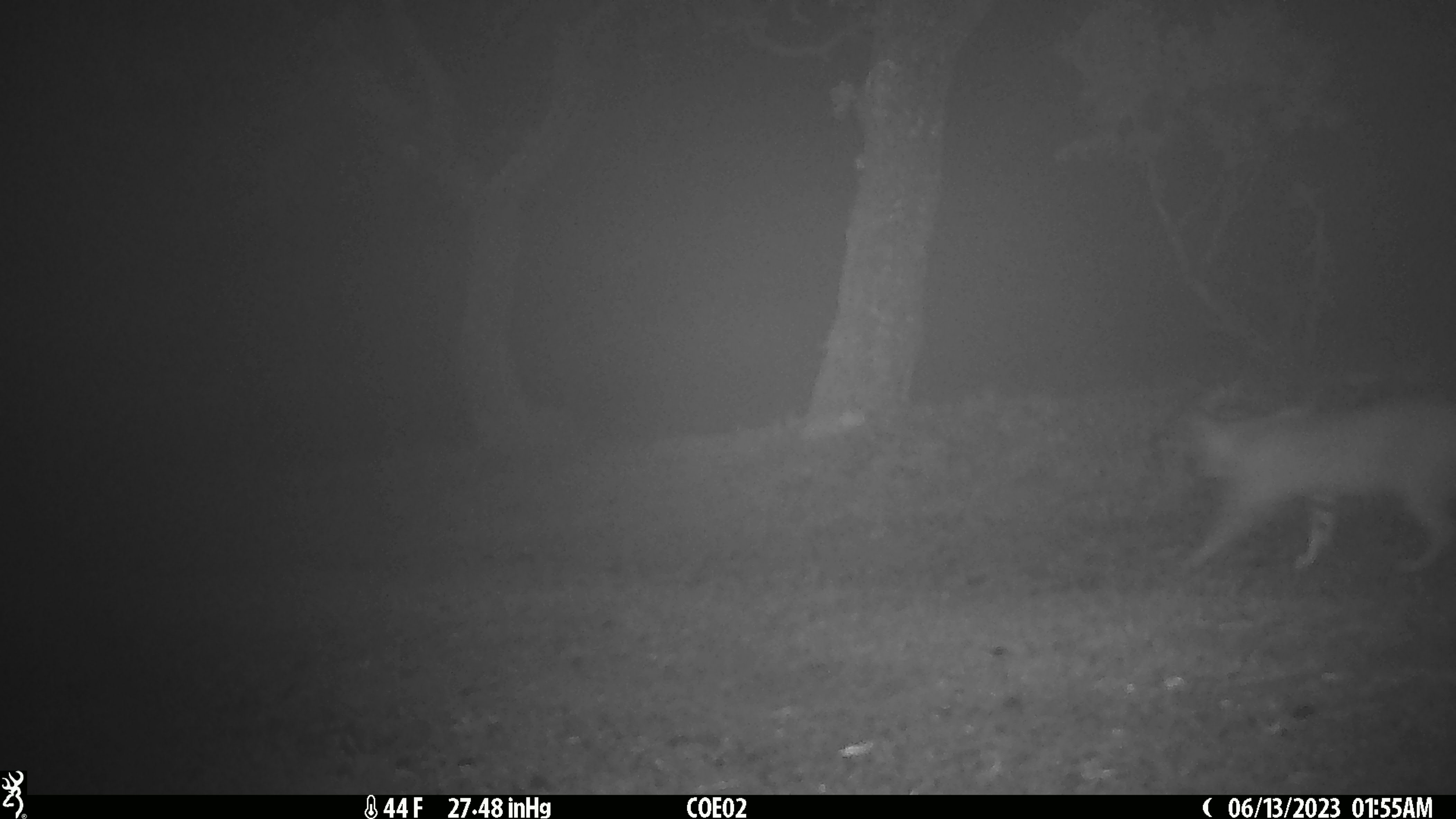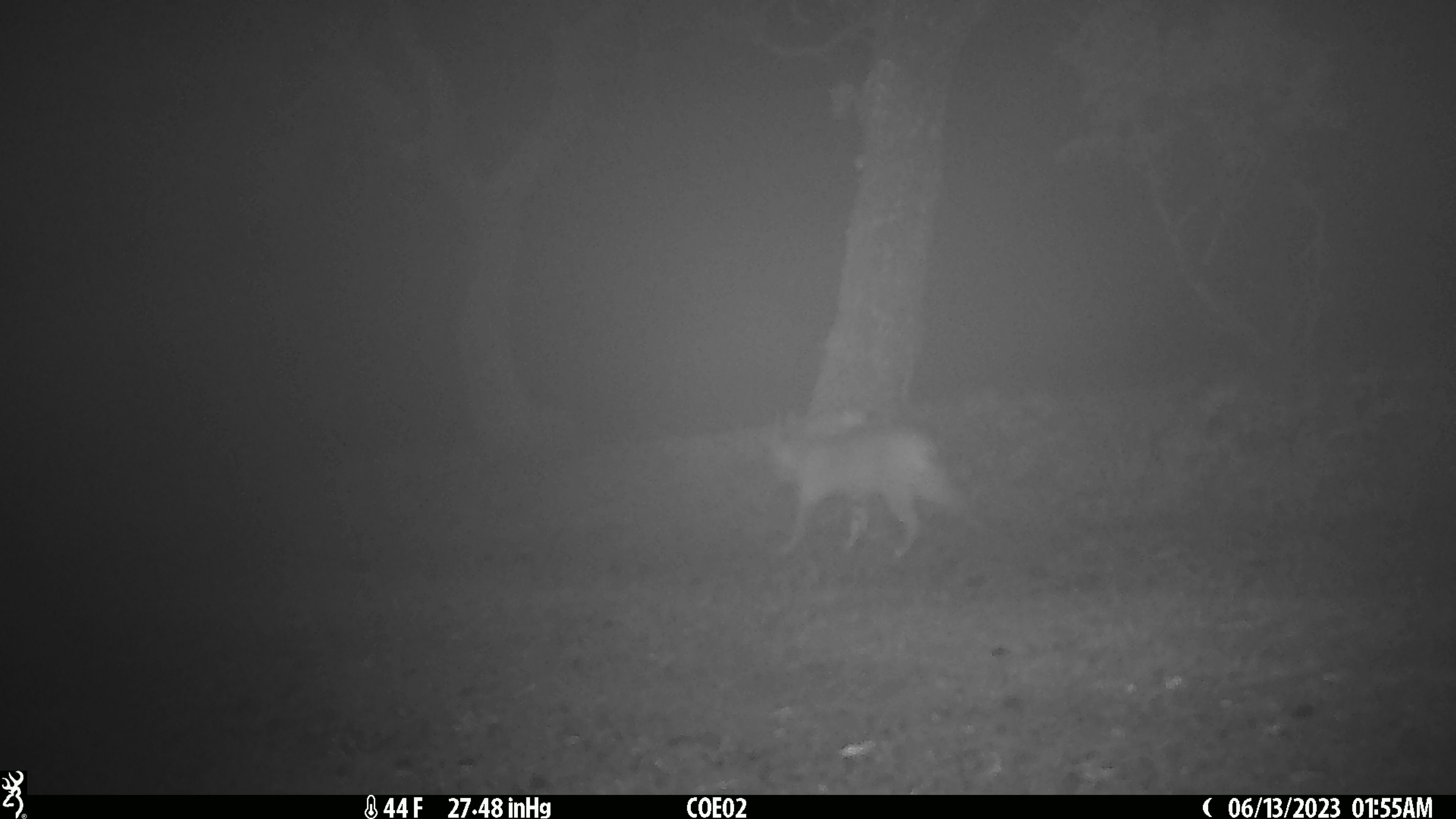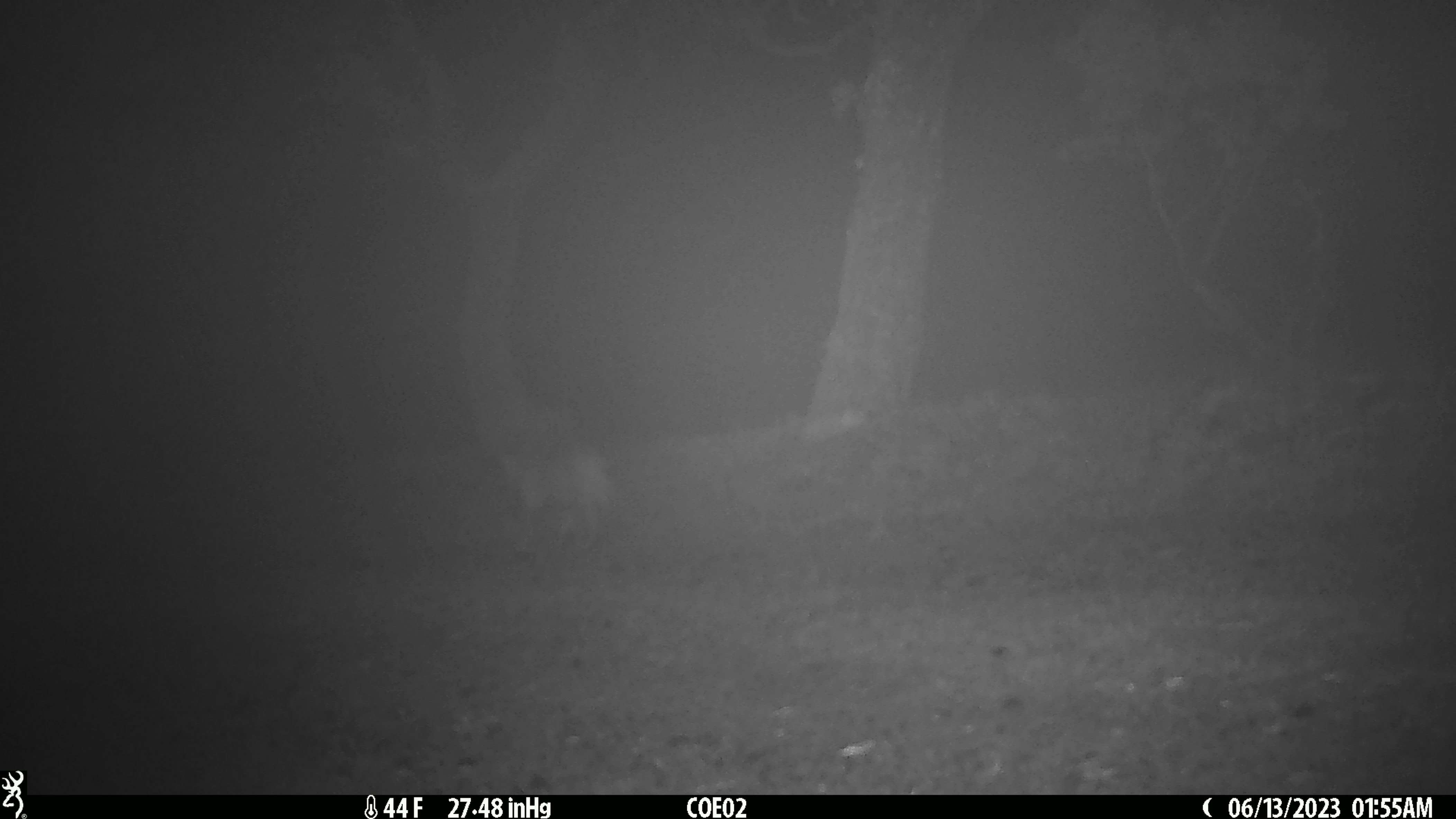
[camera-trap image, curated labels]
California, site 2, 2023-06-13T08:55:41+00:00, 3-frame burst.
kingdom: Animalia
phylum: Chordata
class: Mammalia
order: Carnivora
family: Felidae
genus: Lynx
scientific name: Lynx rufus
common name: bobcat